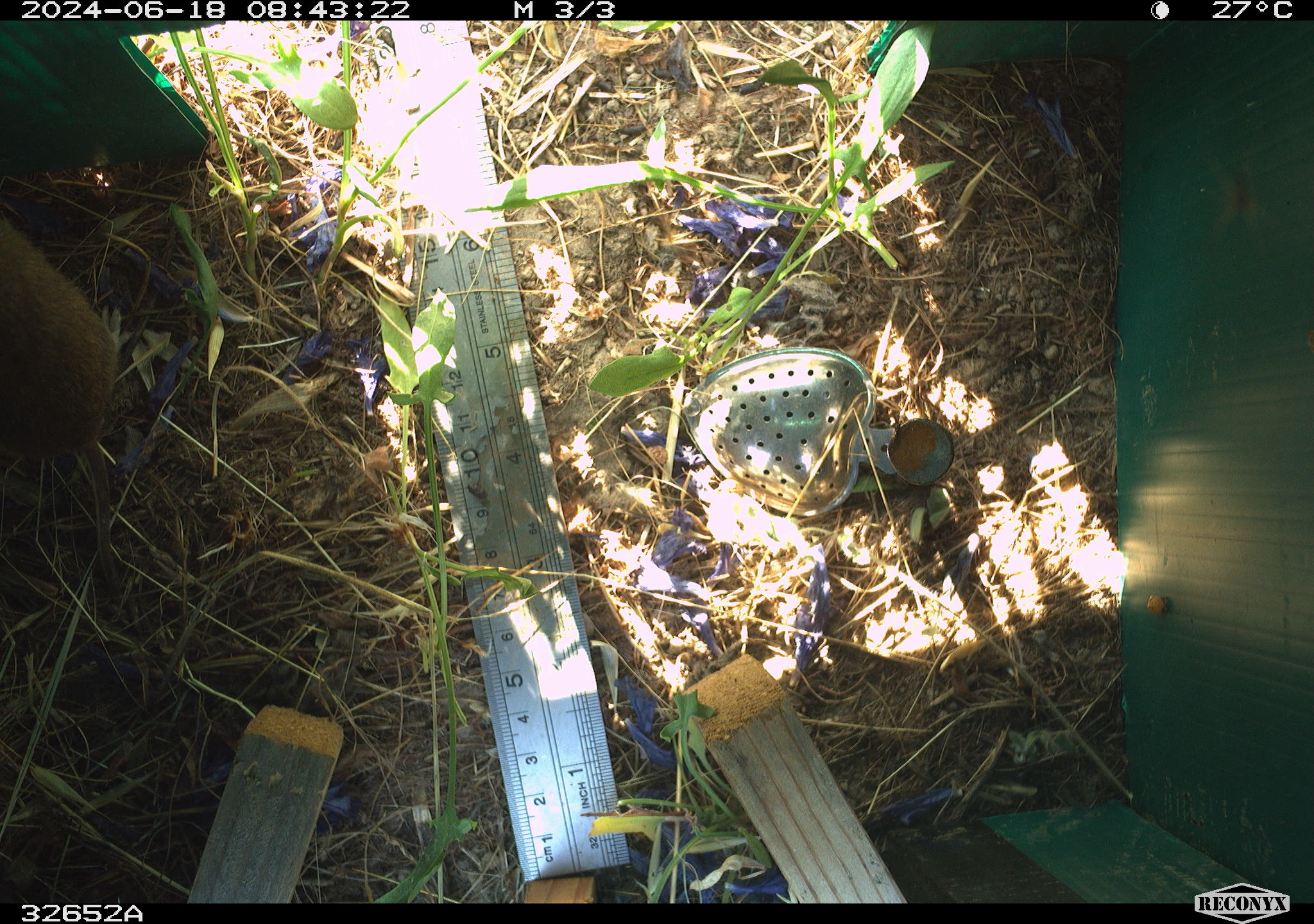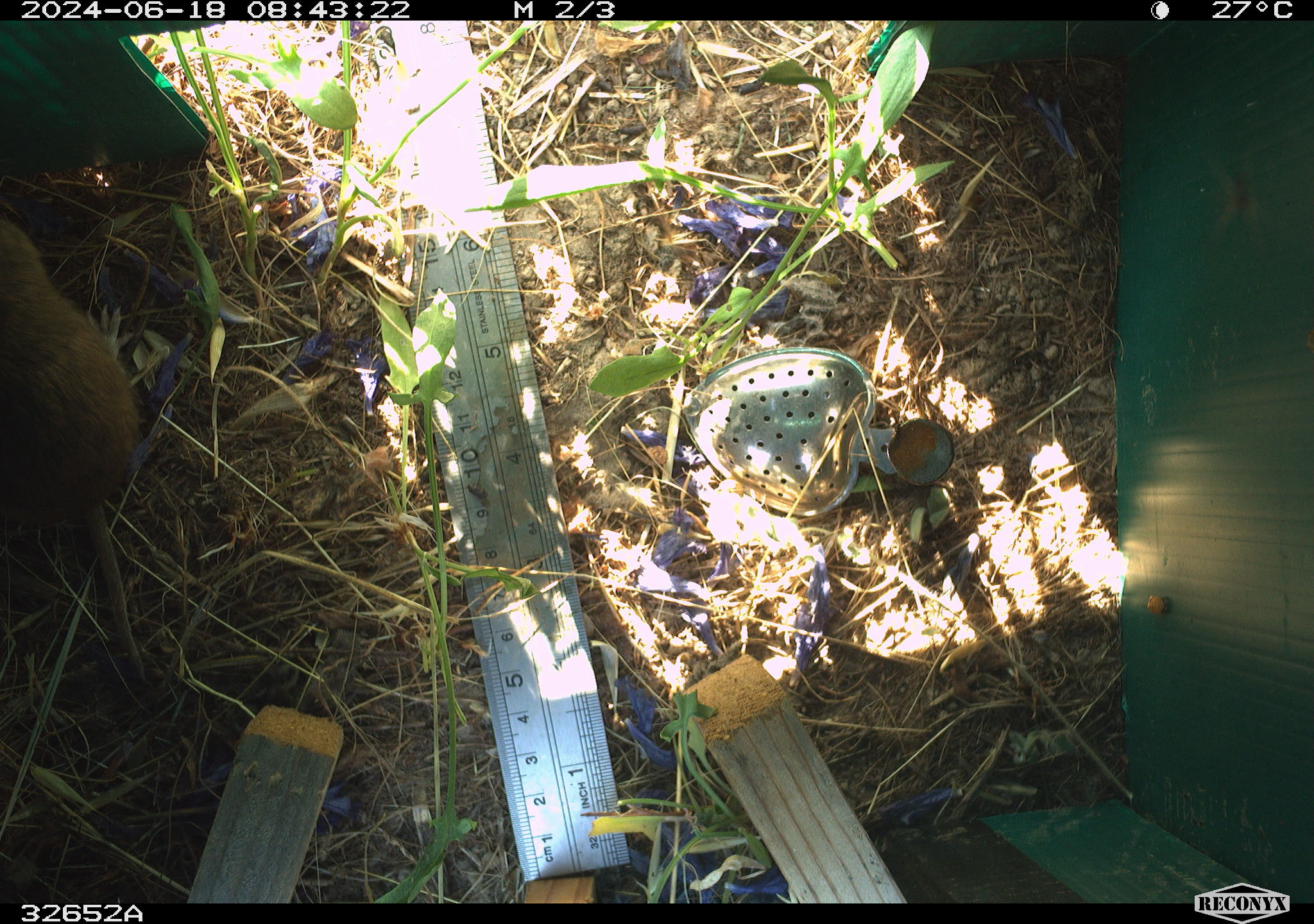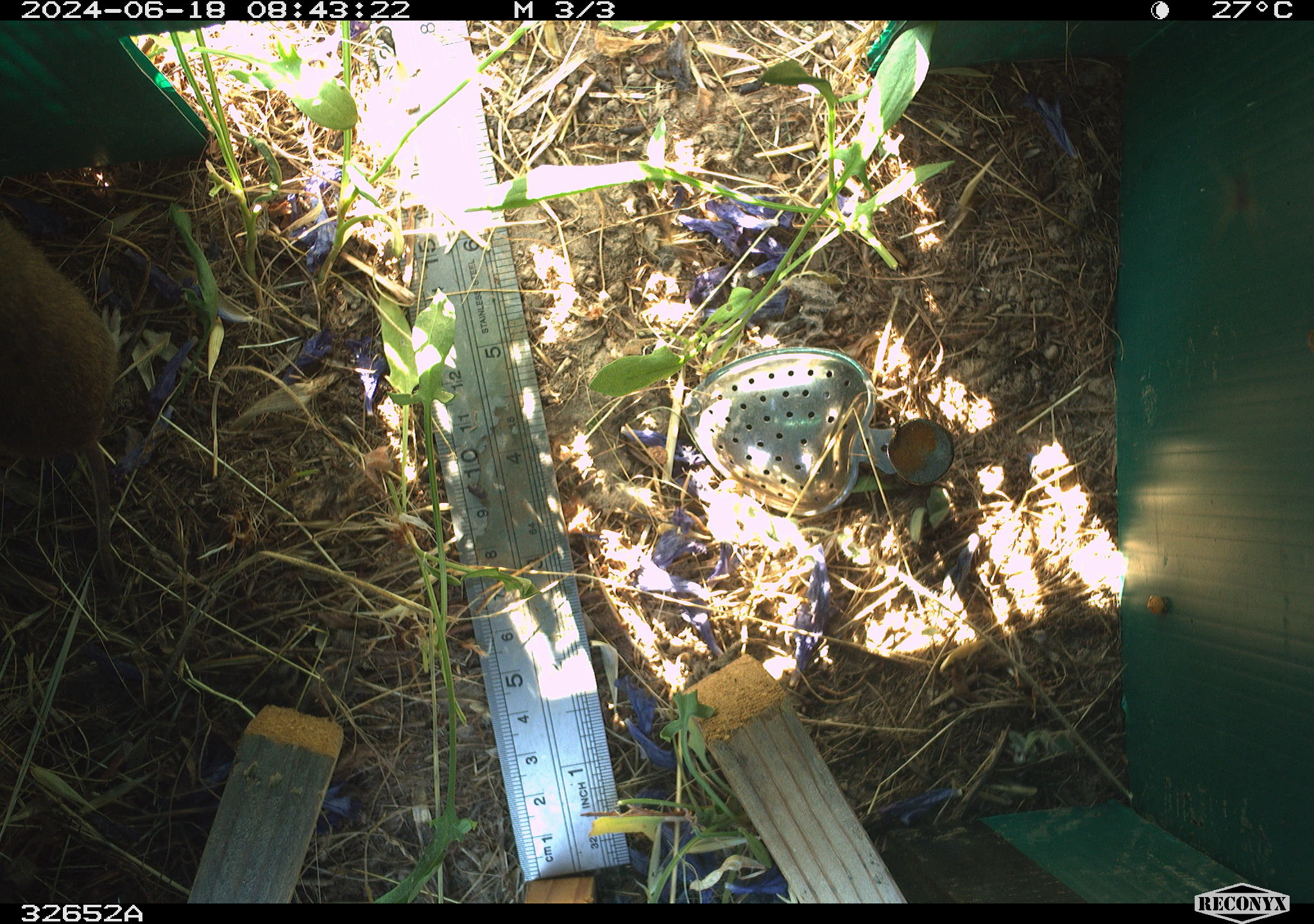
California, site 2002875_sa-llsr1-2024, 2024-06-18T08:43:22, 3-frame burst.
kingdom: Animalia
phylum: Chordata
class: Mammalia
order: Rodentia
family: Cricetidae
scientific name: Arvicolinae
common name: voles, lemmings, and muskrats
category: arvicolinae subfamily